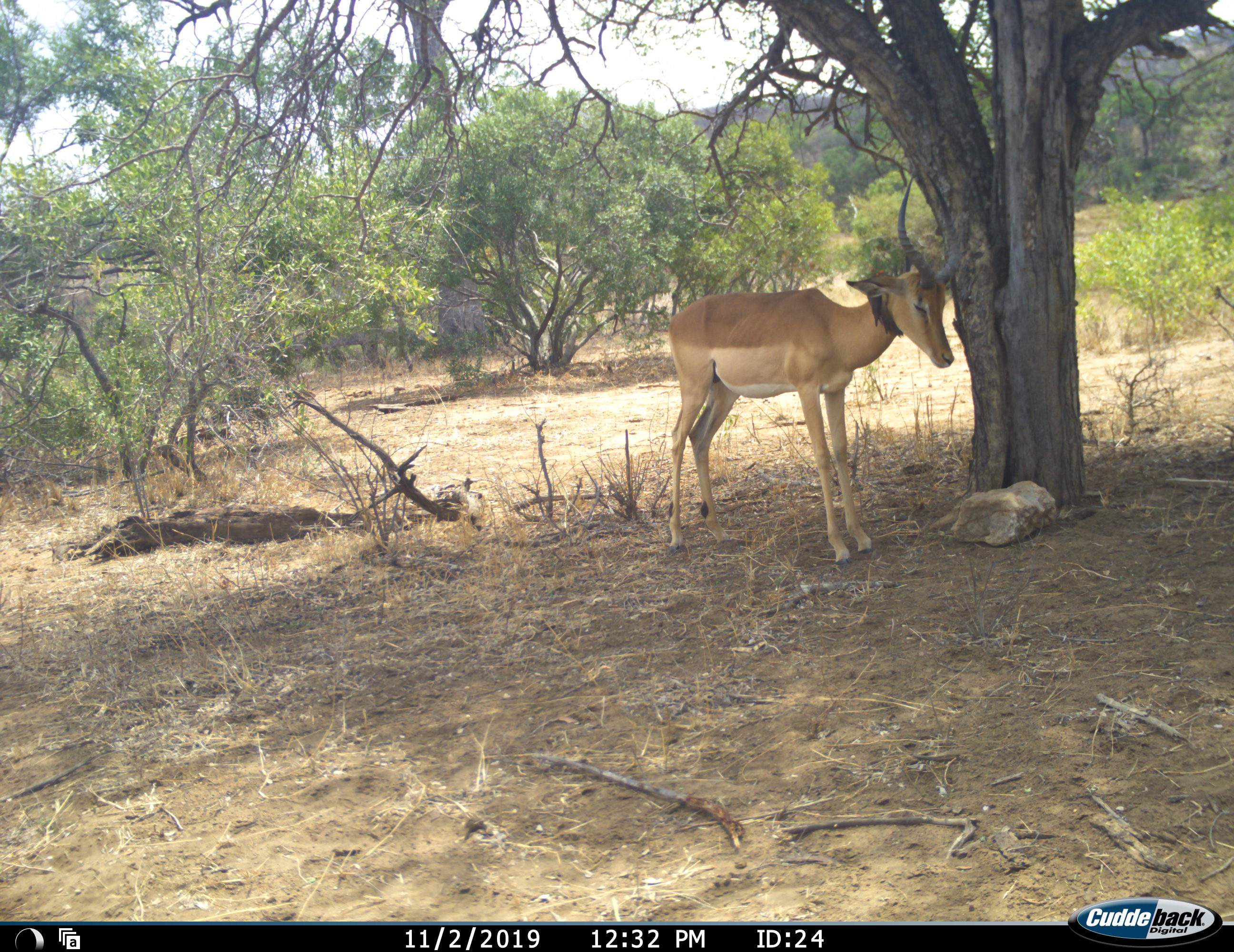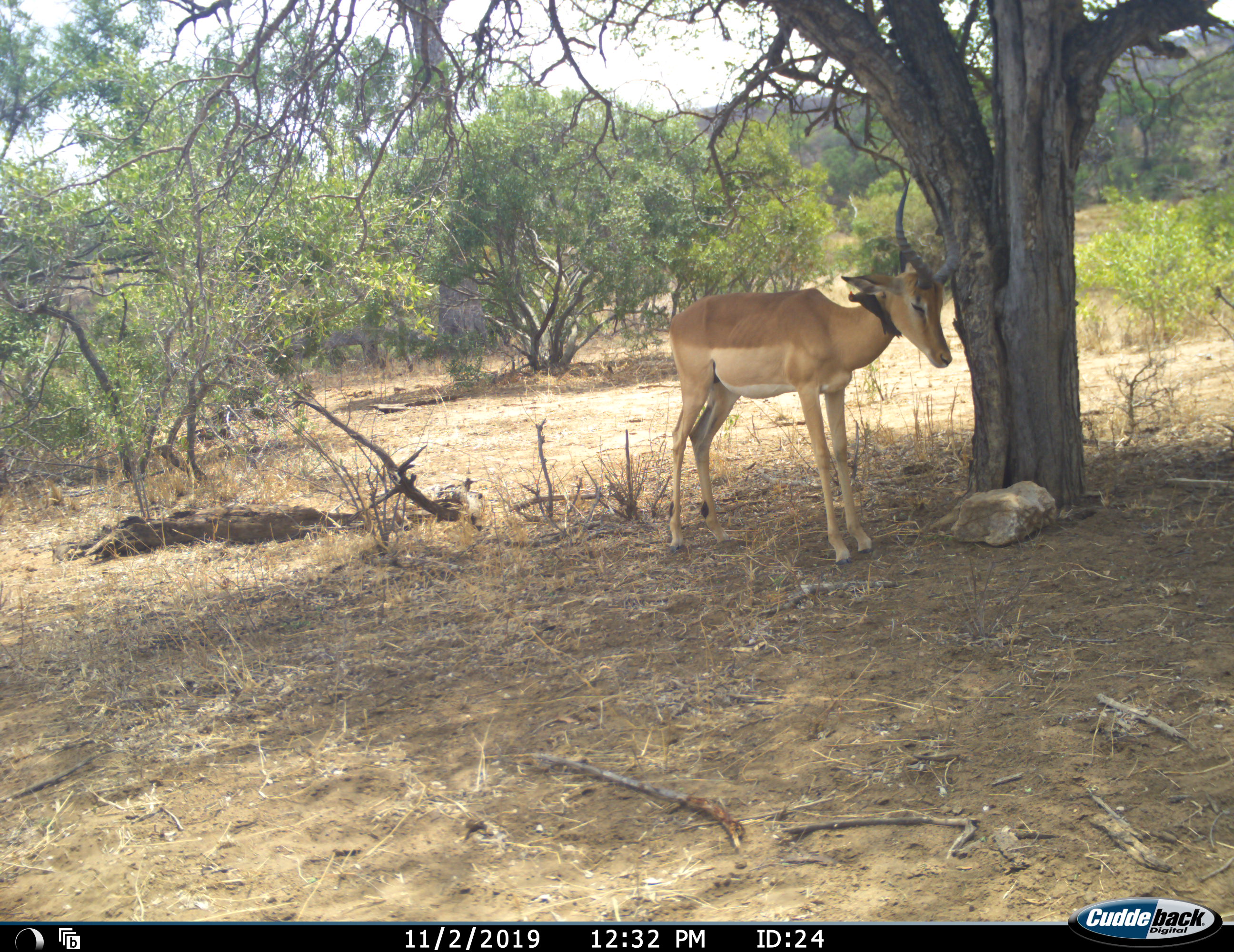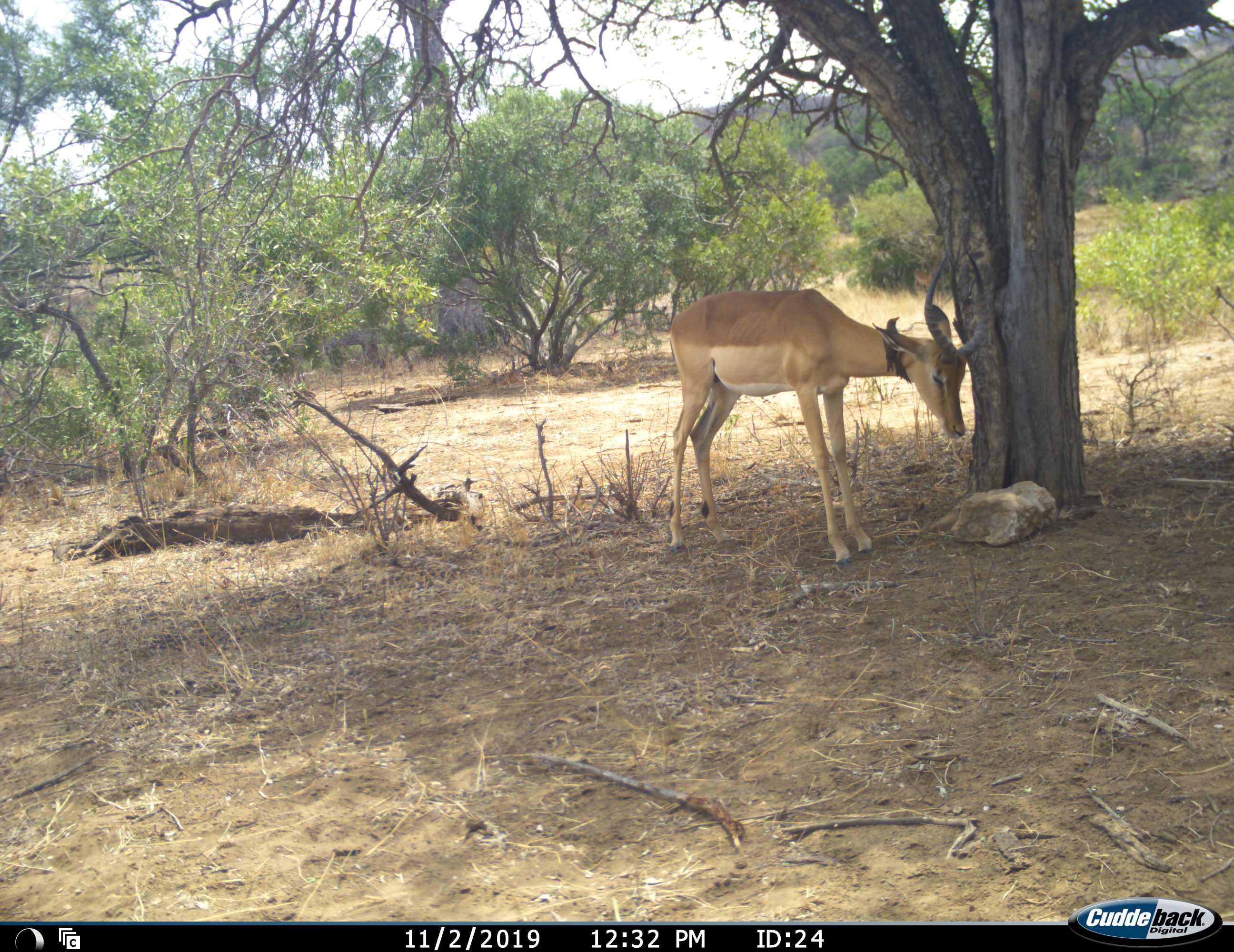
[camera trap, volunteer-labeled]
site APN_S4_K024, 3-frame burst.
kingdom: Animalia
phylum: Chordata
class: Aves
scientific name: Aves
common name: bird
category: birdother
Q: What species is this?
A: Birdother (bird) (Aves).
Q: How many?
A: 1.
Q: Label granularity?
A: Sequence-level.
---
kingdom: Animalia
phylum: Chordata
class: Mammalia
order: Artiodactyla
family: Bovidae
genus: Aepyceros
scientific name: Aepyceros melampus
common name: impala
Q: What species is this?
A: Impala (Aepyceros melampus).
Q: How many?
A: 1.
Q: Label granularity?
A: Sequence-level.